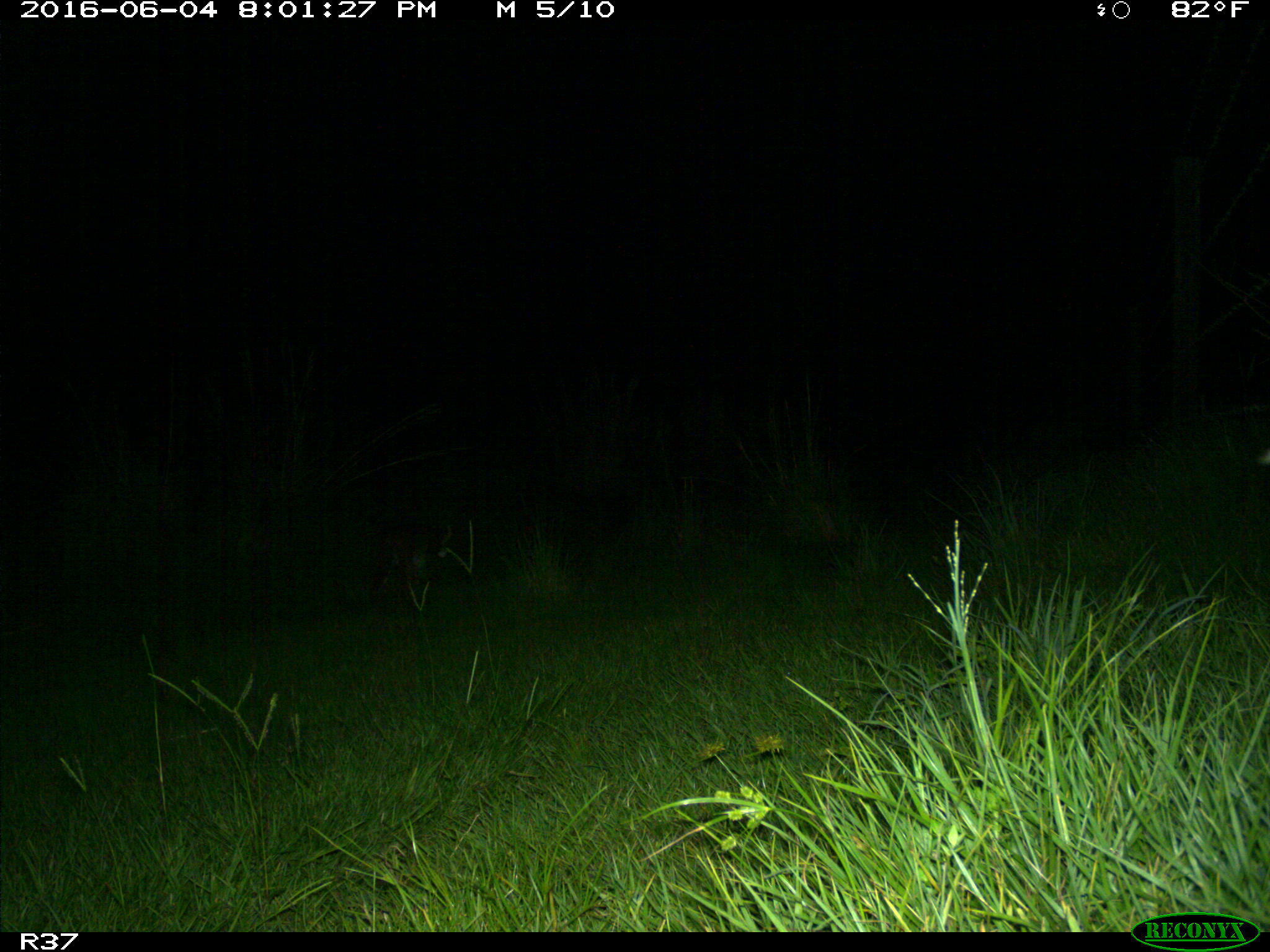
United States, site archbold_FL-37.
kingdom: Animalia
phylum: Chordata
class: Mammalia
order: Carnivora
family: Felidae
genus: Lynx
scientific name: Lynx rufus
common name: bobcat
Lynx rufus (bobcat).